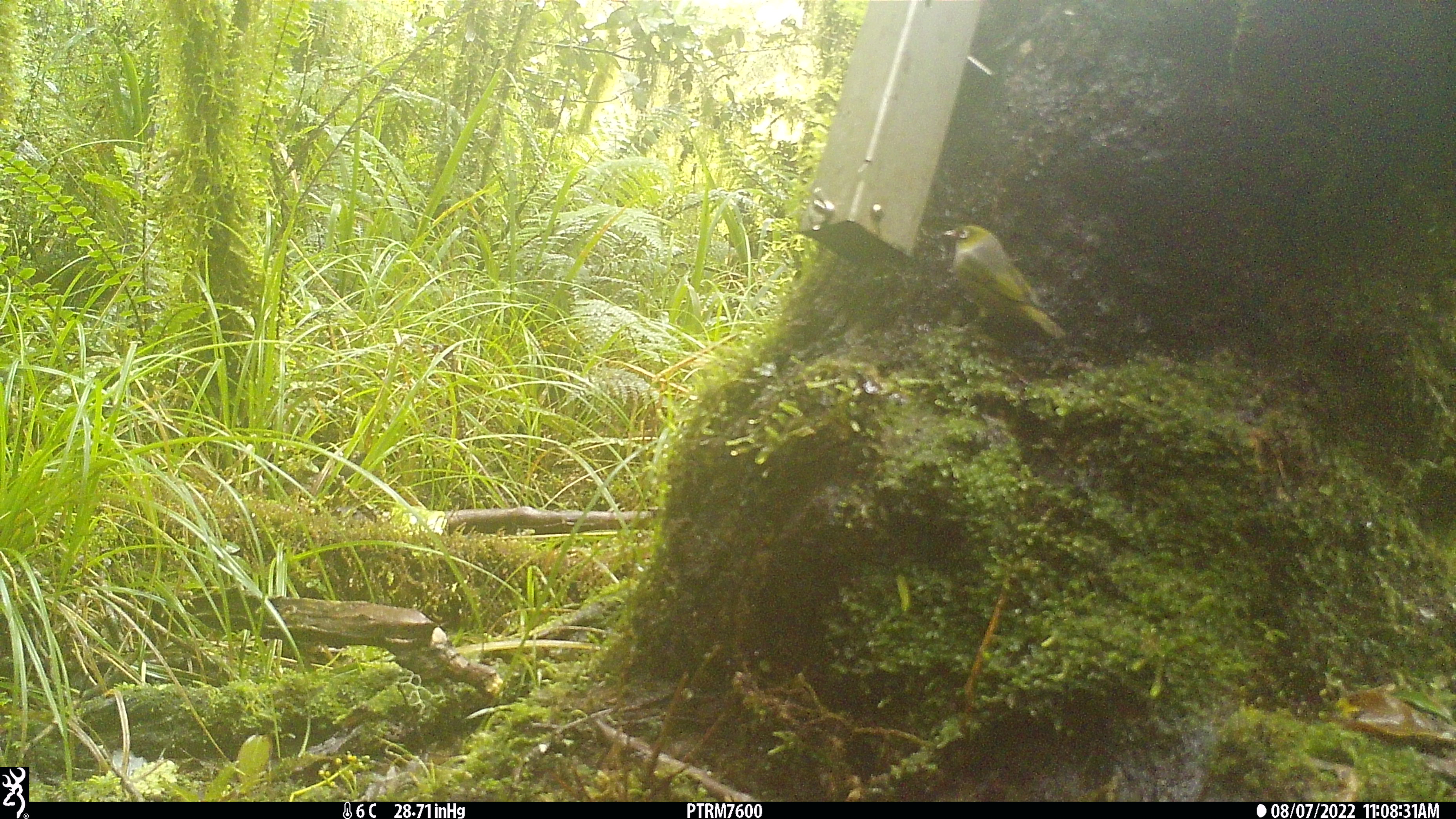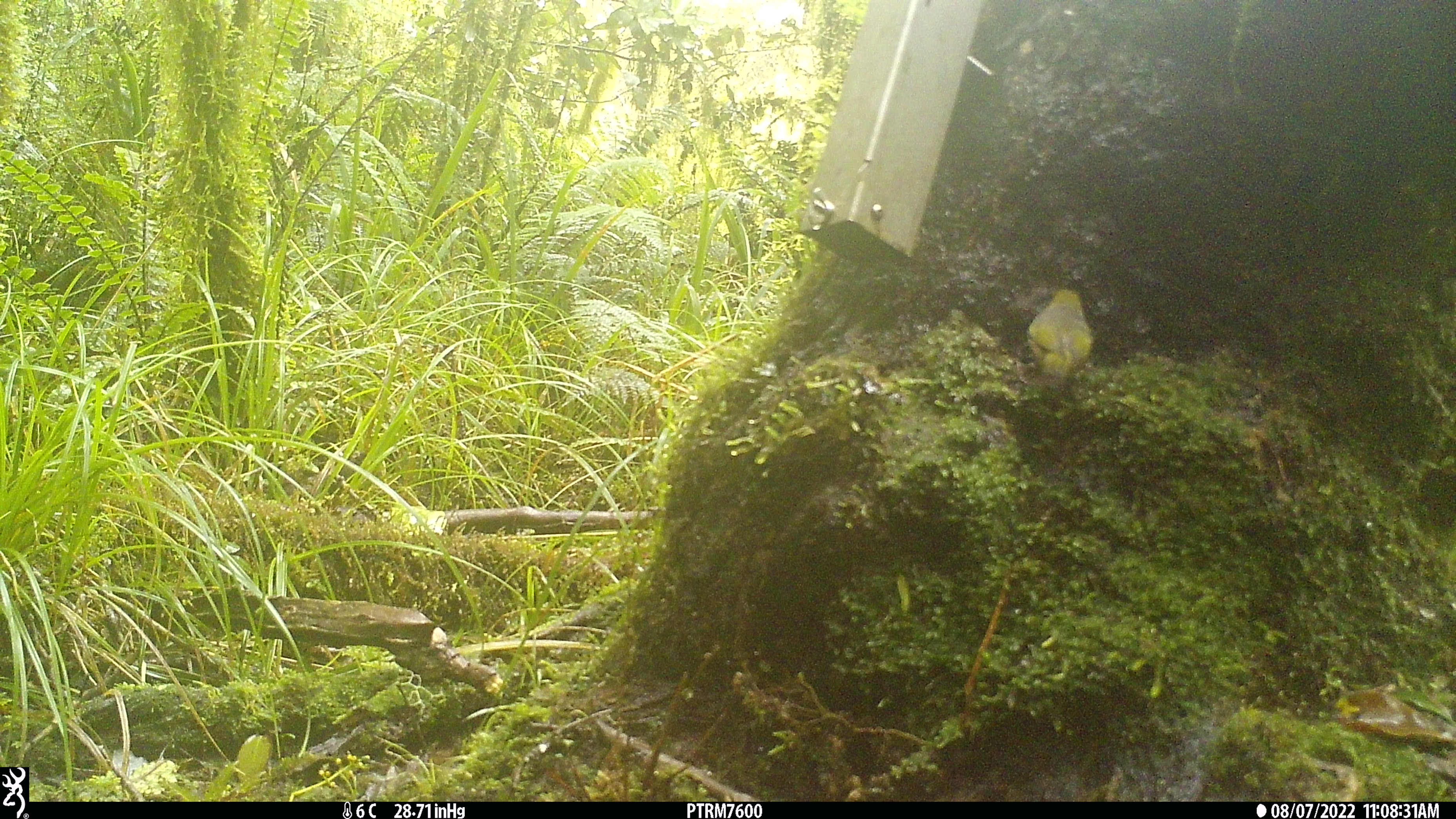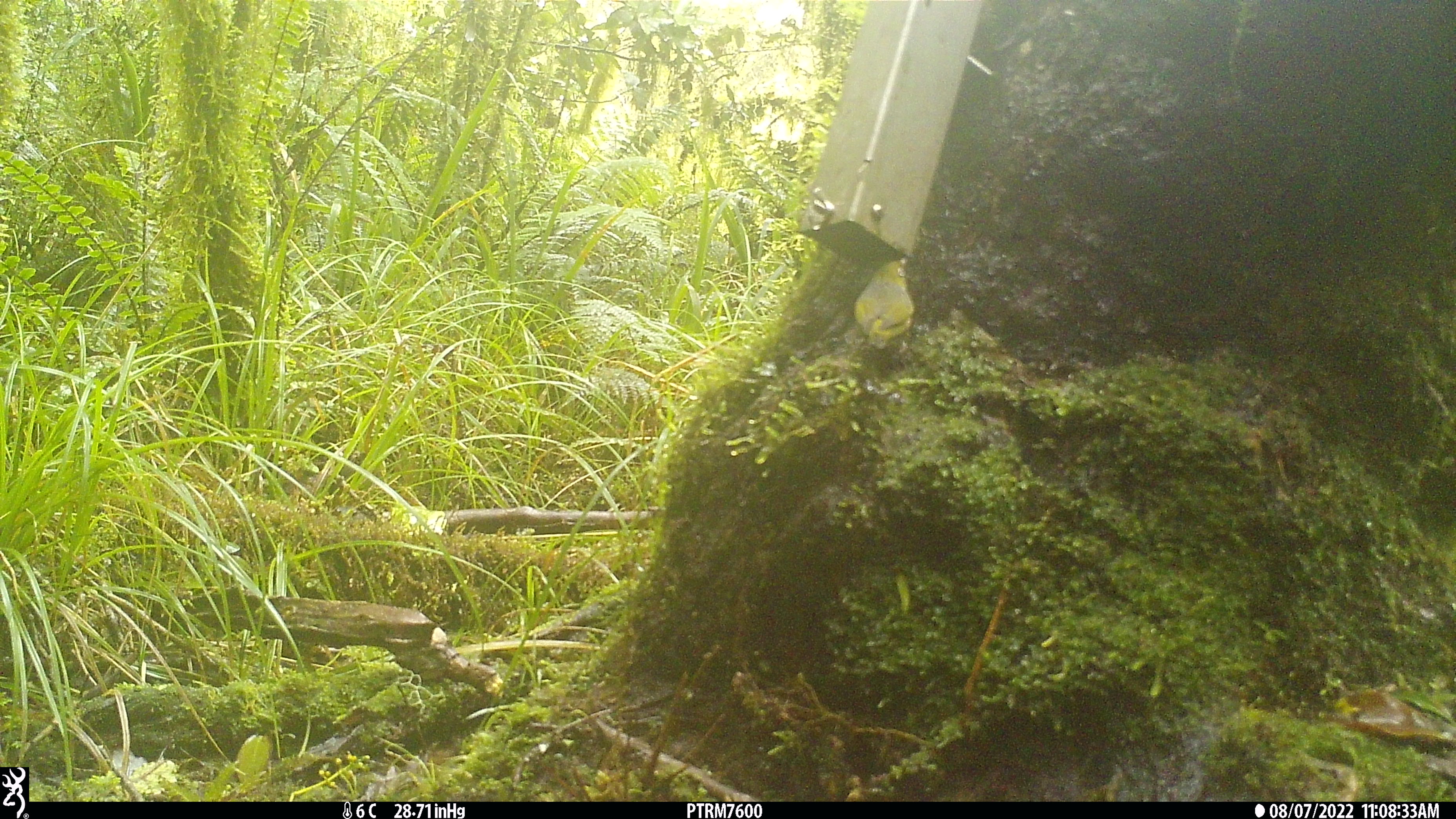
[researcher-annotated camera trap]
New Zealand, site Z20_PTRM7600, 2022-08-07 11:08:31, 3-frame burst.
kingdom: Animalia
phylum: Chordata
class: Aves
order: Passeriformes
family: Zosteropidae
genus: Zosterops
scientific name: Zosterops lateralis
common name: silvereye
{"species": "silvereye (Zosterops lateralis)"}